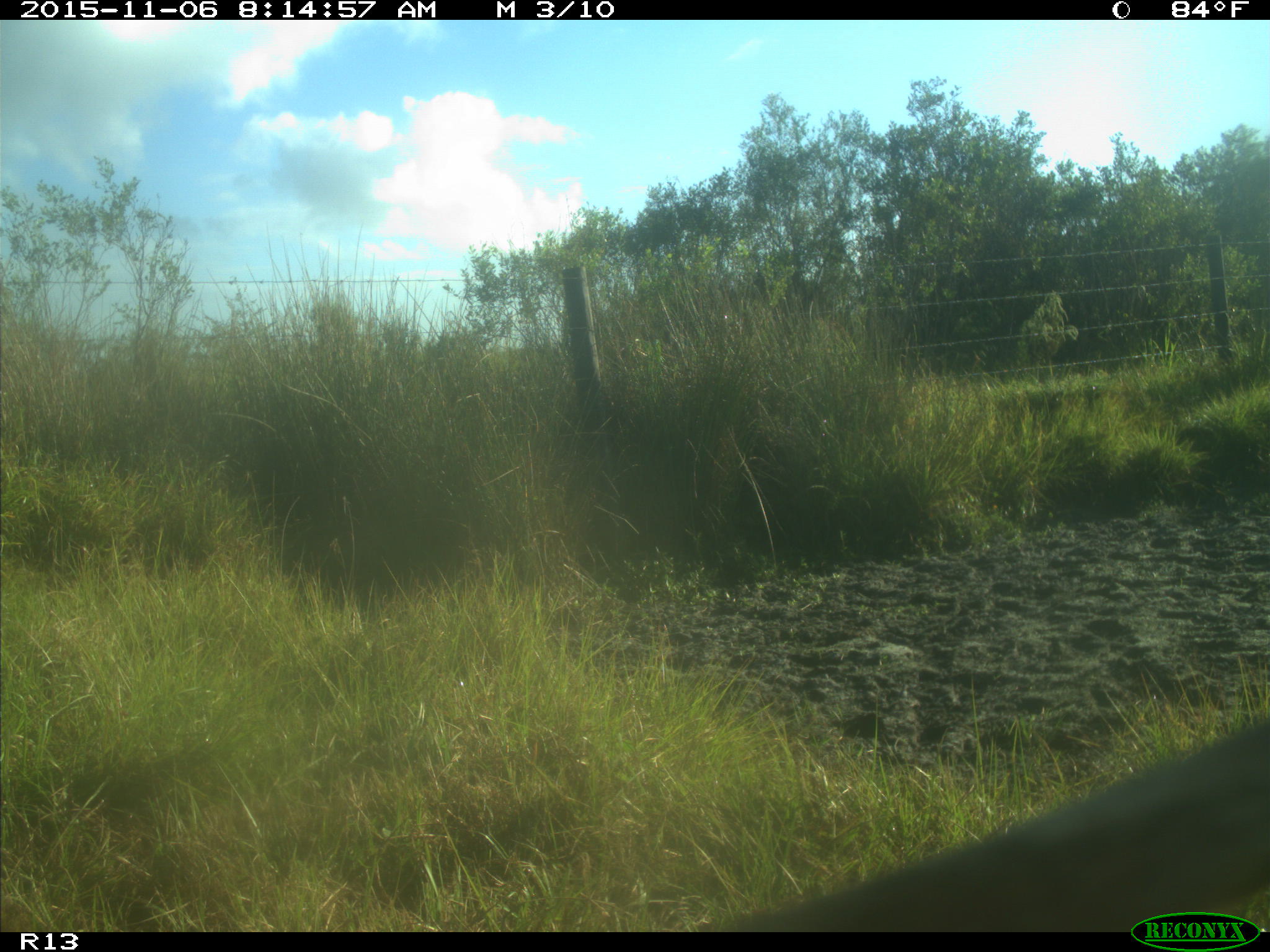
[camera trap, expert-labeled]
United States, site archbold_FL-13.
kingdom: Animalia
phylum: Chordata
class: Mammalia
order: Artiodactyla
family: Bovidae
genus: Bos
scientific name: Bos taurus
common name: domestic cow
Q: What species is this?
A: Bos taurus (domestic cow).